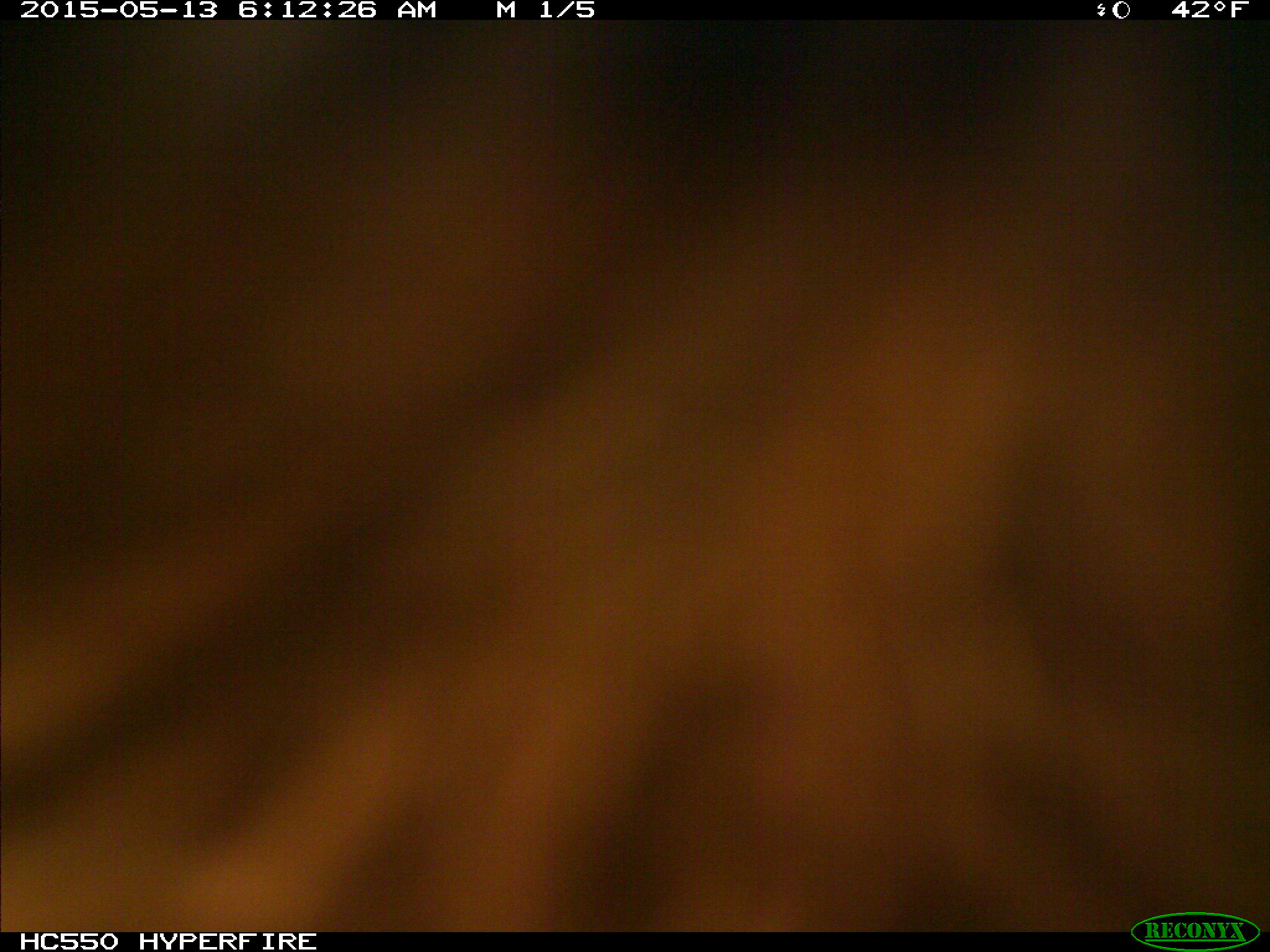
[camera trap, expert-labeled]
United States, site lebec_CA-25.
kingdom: Animalia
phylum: Chordata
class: Mammalia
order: Artiodactyla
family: Bovidae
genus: Bos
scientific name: Bos taurus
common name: domestic cow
Bos taurus (domestic cow).